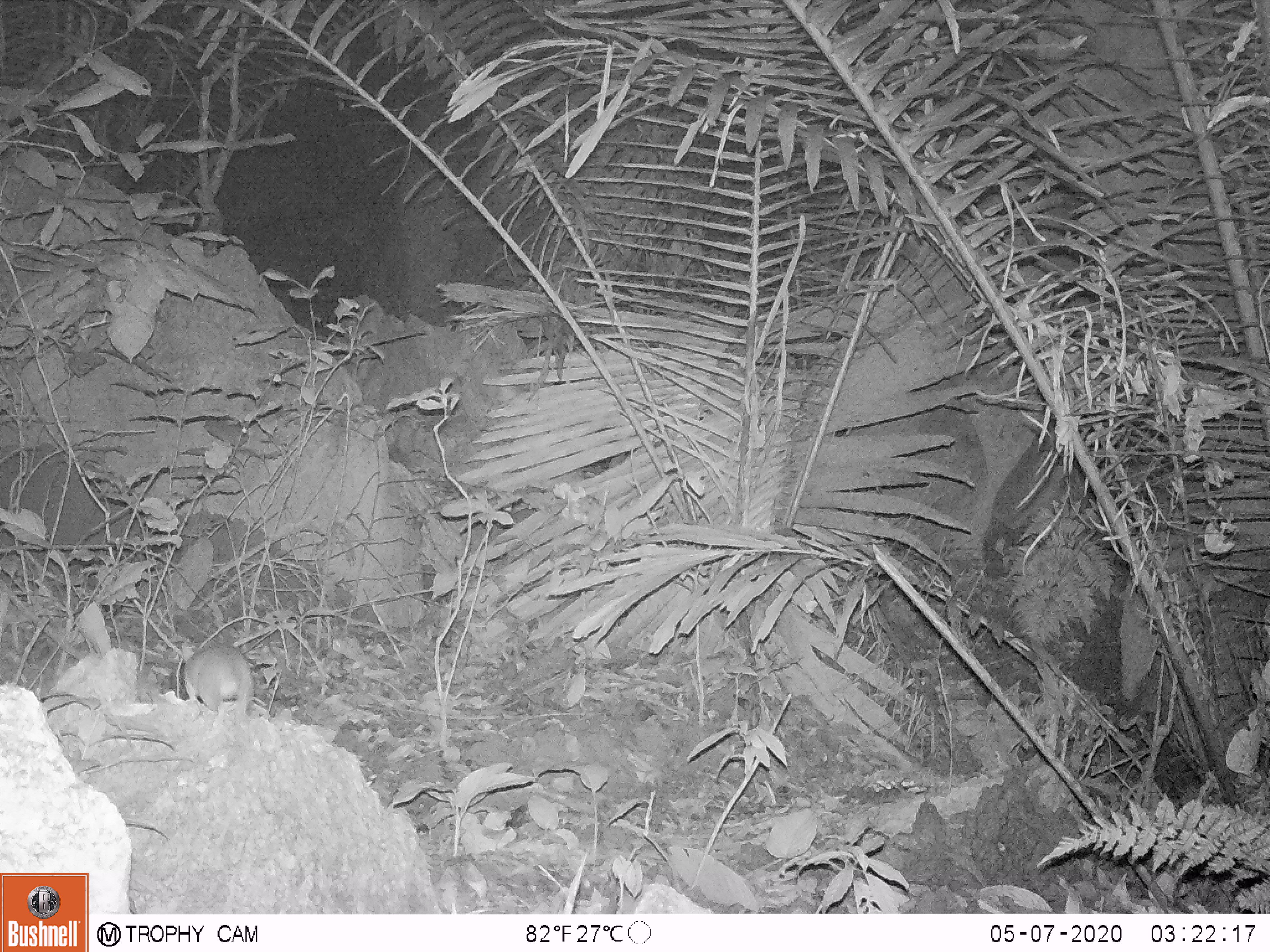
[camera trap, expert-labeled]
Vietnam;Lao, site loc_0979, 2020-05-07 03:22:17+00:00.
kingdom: Animalia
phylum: Chordata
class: Mammalia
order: Rodentia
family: Muridae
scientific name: Muridae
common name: old-world mice and rats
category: unidentified murid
Unidentified murid (old-world mice and rats) (Muridae). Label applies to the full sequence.